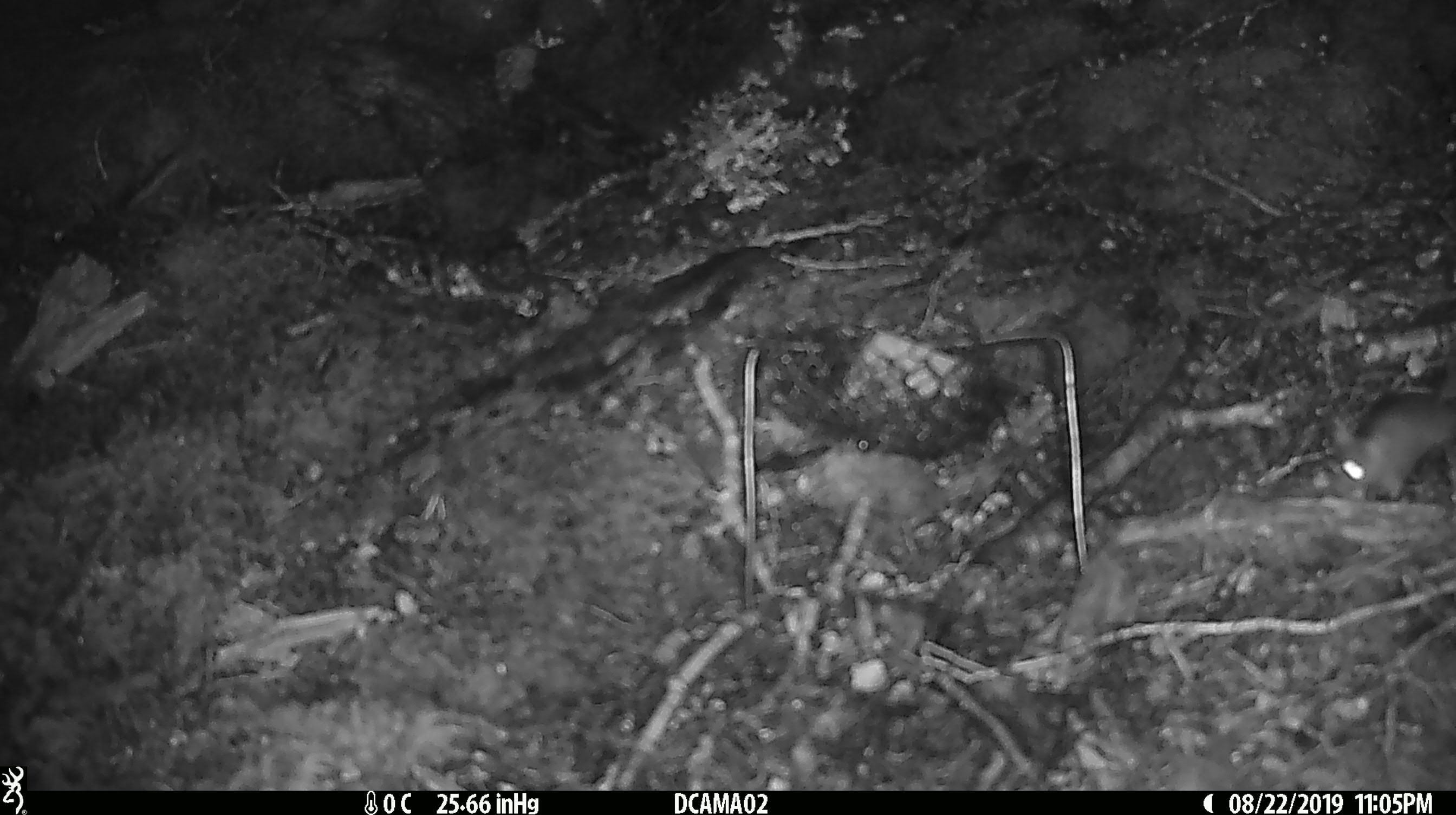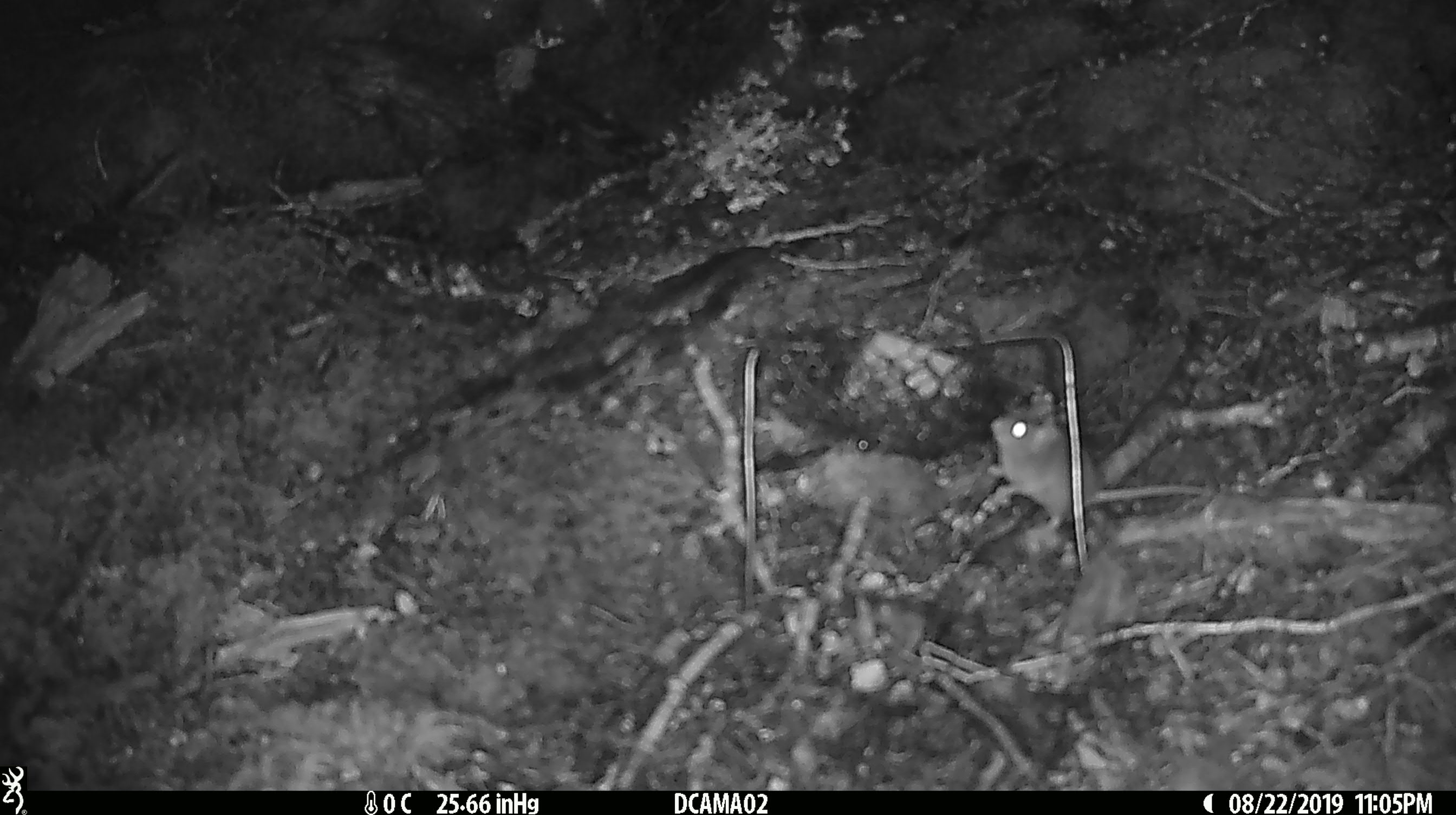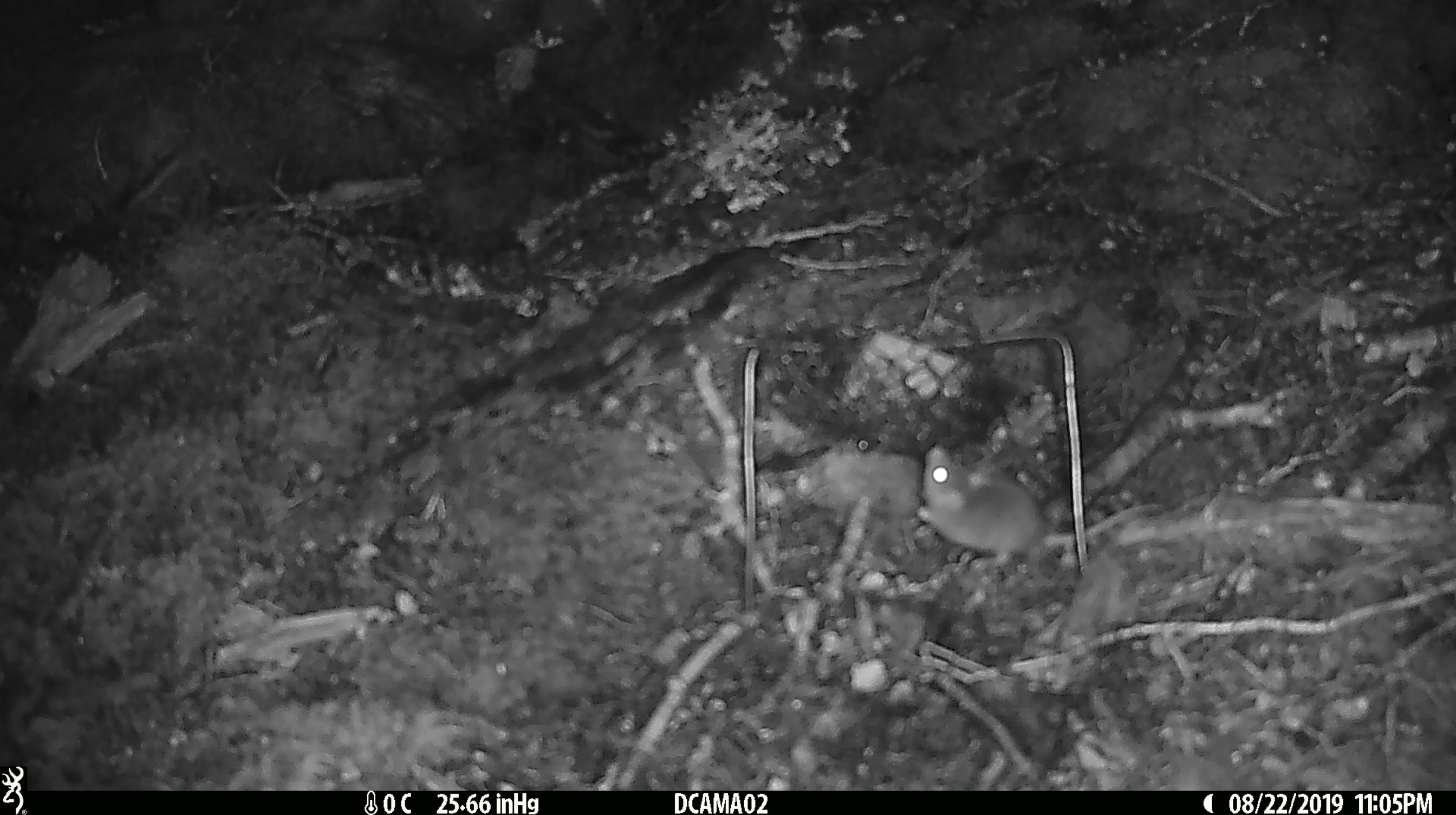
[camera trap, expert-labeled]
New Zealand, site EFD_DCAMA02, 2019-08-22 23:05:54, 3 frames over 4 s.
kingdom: Animalia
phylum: Chordata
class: Mammalia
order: Rodentia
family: Muridae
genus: Mus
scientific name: Mus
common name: mouse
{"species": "mouse (Mus)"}